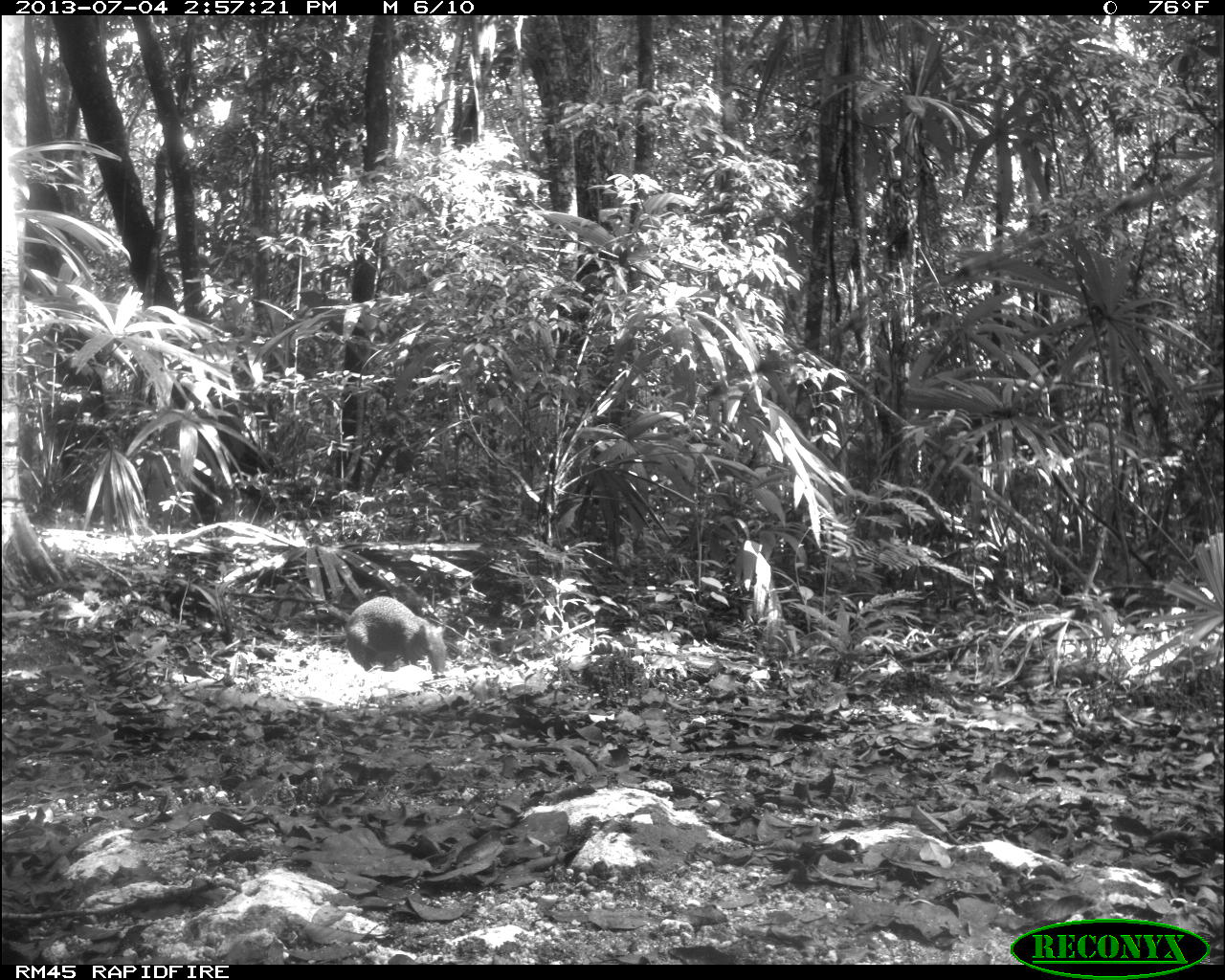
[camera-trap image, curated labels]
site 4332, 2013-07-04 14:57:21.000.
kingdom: Animalia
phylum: Chordata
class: Mammalia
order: Rodentia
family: Dasyproctidae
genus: Dasyprocta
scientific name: Dasyprocta punctata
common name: central american agouti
Dasyprocta punctata (central american agouti), count 1.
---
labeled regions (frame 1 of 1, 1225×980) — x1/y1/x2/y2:
dasyprocta punctata: 346/596/447/677